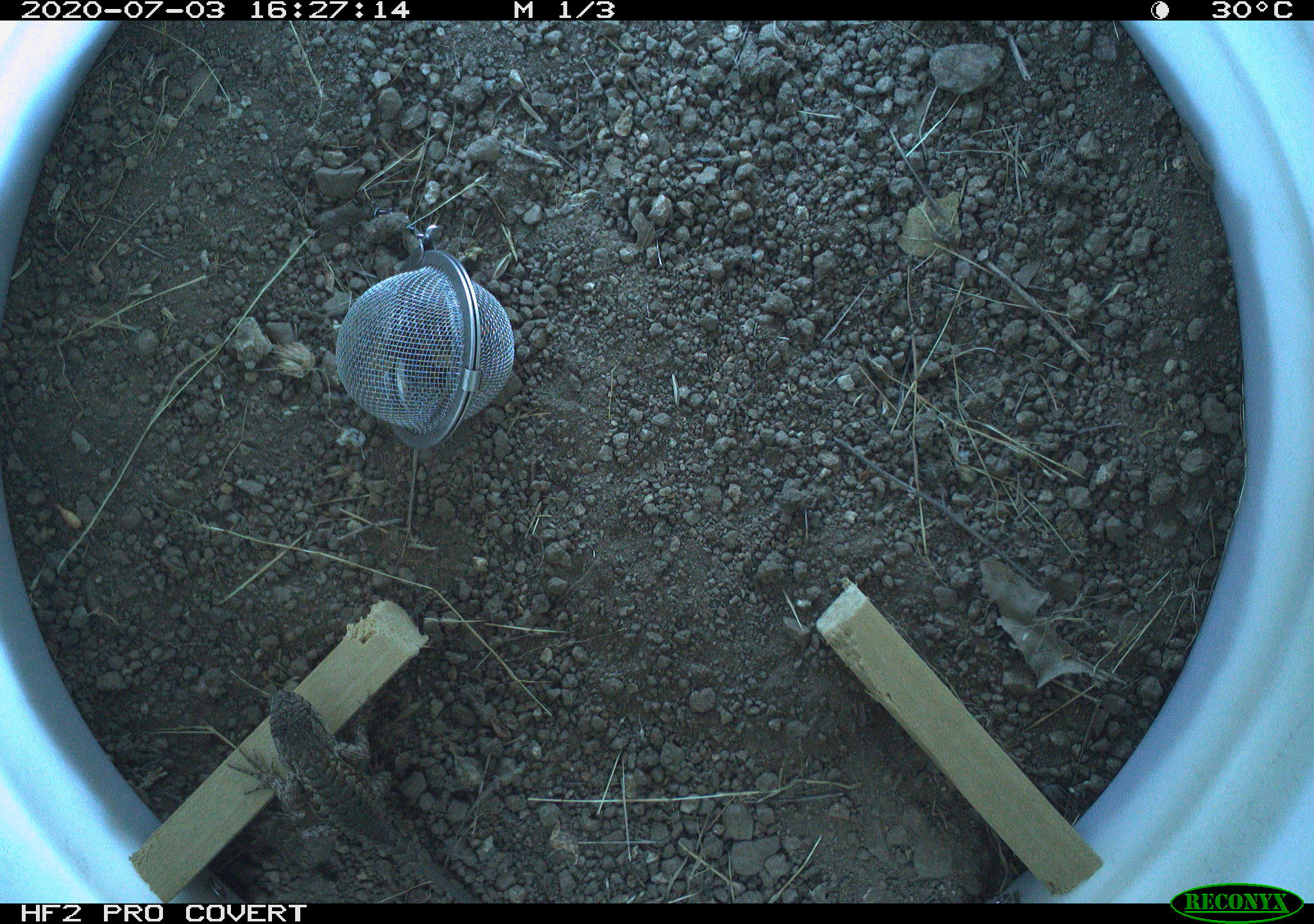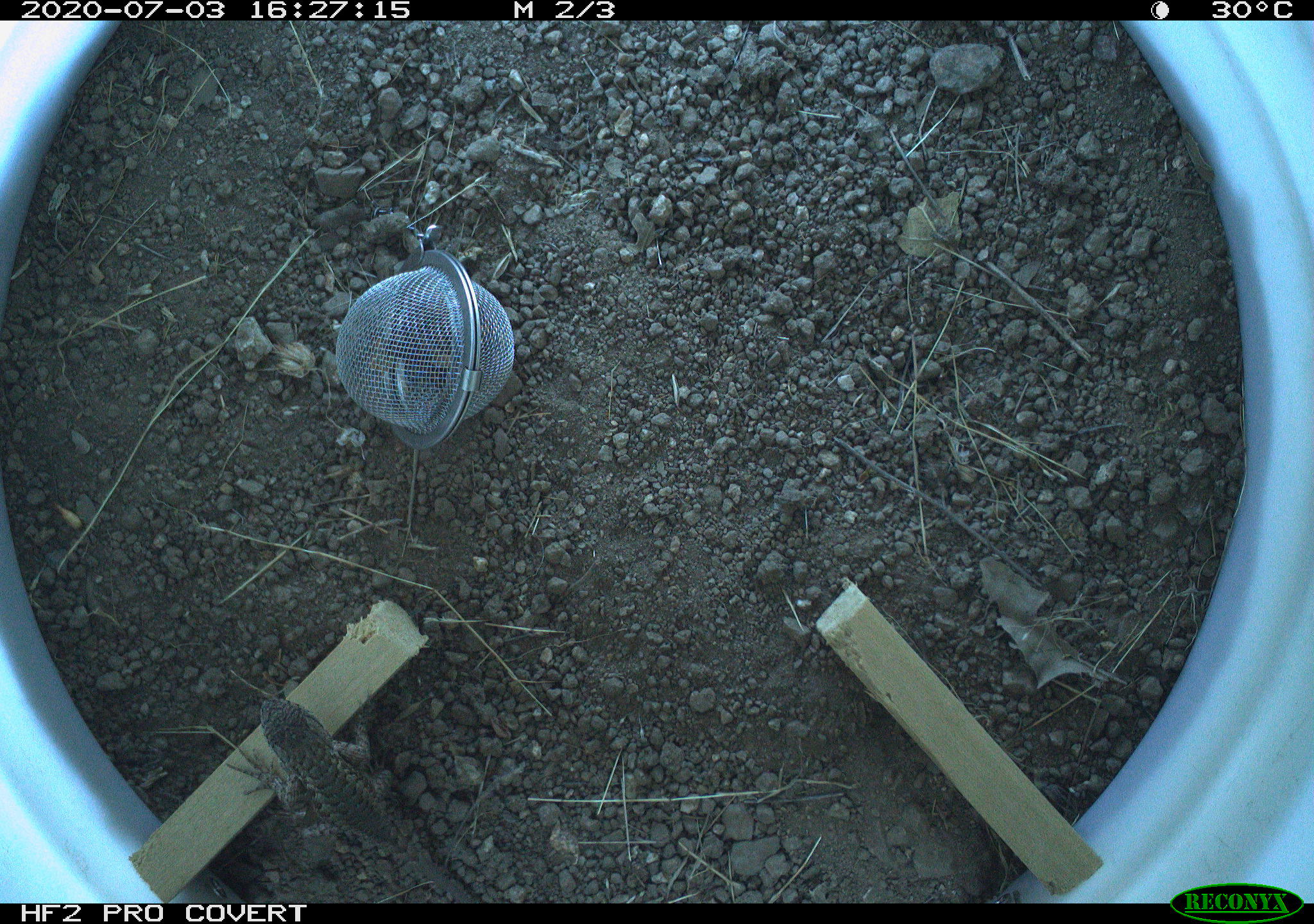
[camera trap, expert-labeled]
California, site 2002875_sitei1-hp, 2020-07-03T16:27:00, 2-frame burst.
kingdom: Animalia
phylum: Chordata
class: Reptilia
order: Squamata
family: Phrynosomatidae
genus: Sceloporus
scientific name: Sceloporus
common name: spiny lizards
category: sceloporus species